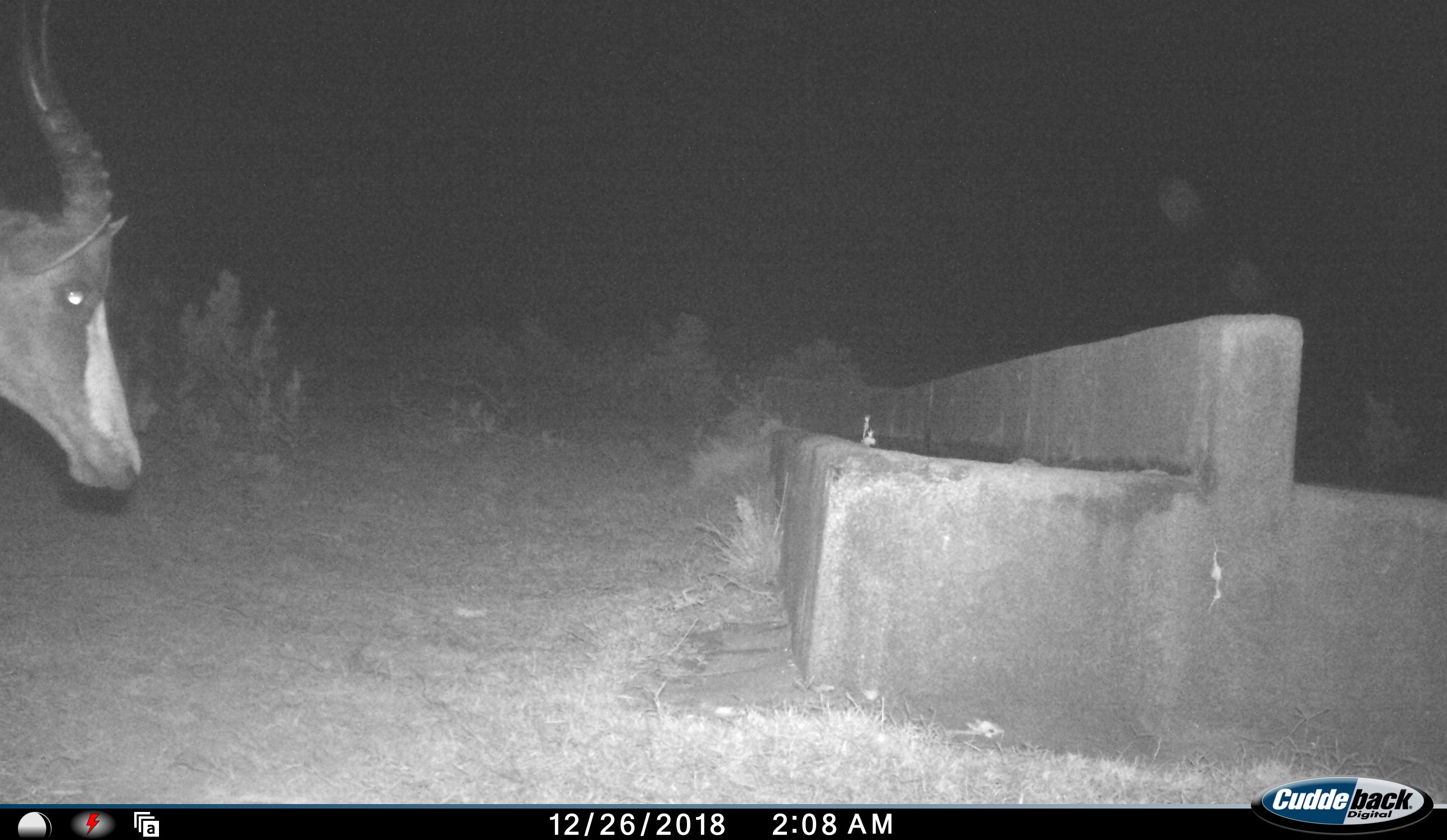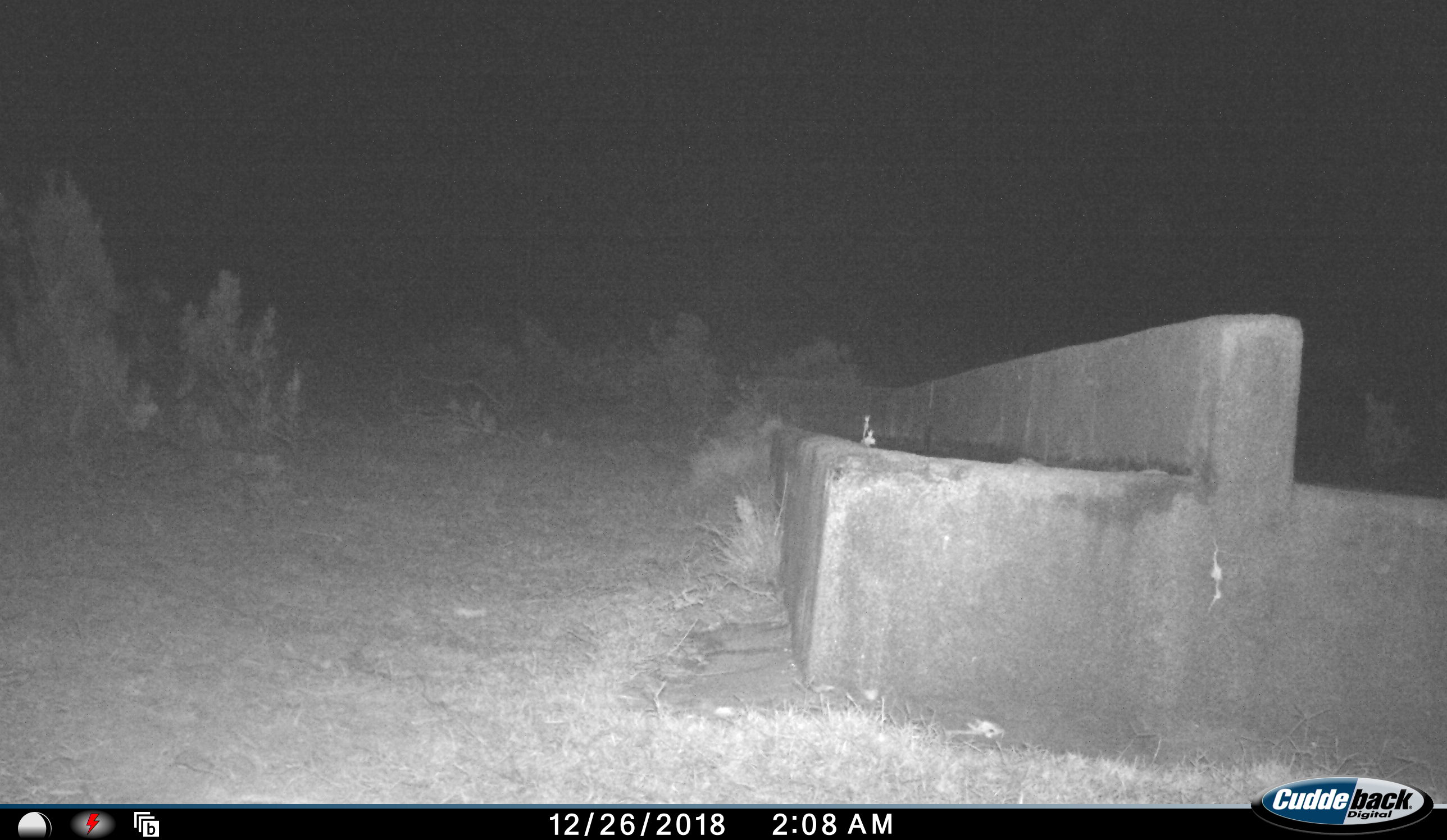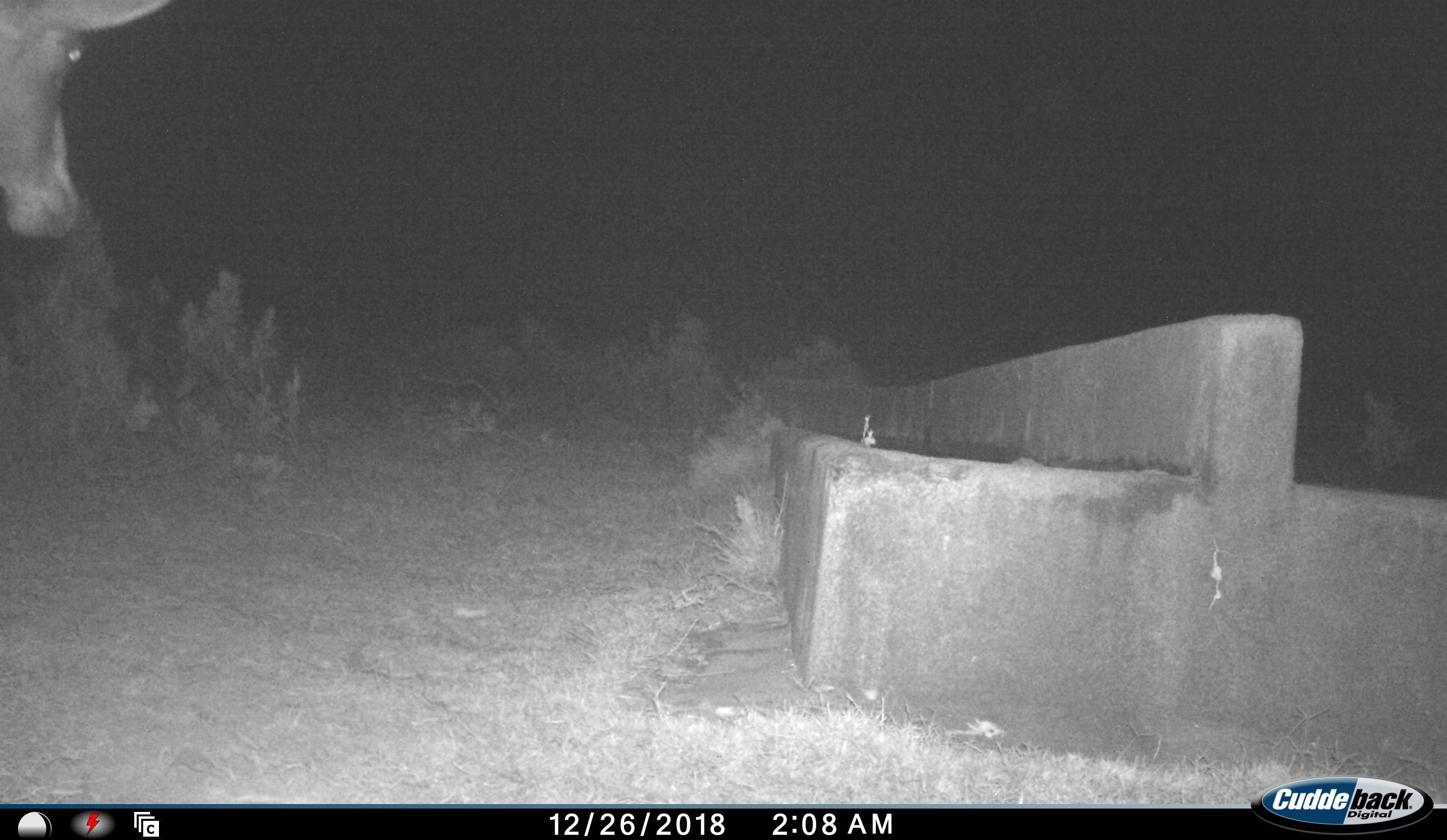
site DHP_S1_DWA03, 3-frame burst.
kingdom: Animalia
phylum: Chordata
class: Mammalia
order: Artiodactyla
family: Bovidae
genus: Damaliscus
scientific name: Damaliscus pygargus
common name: bontebok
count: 1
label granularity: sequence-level